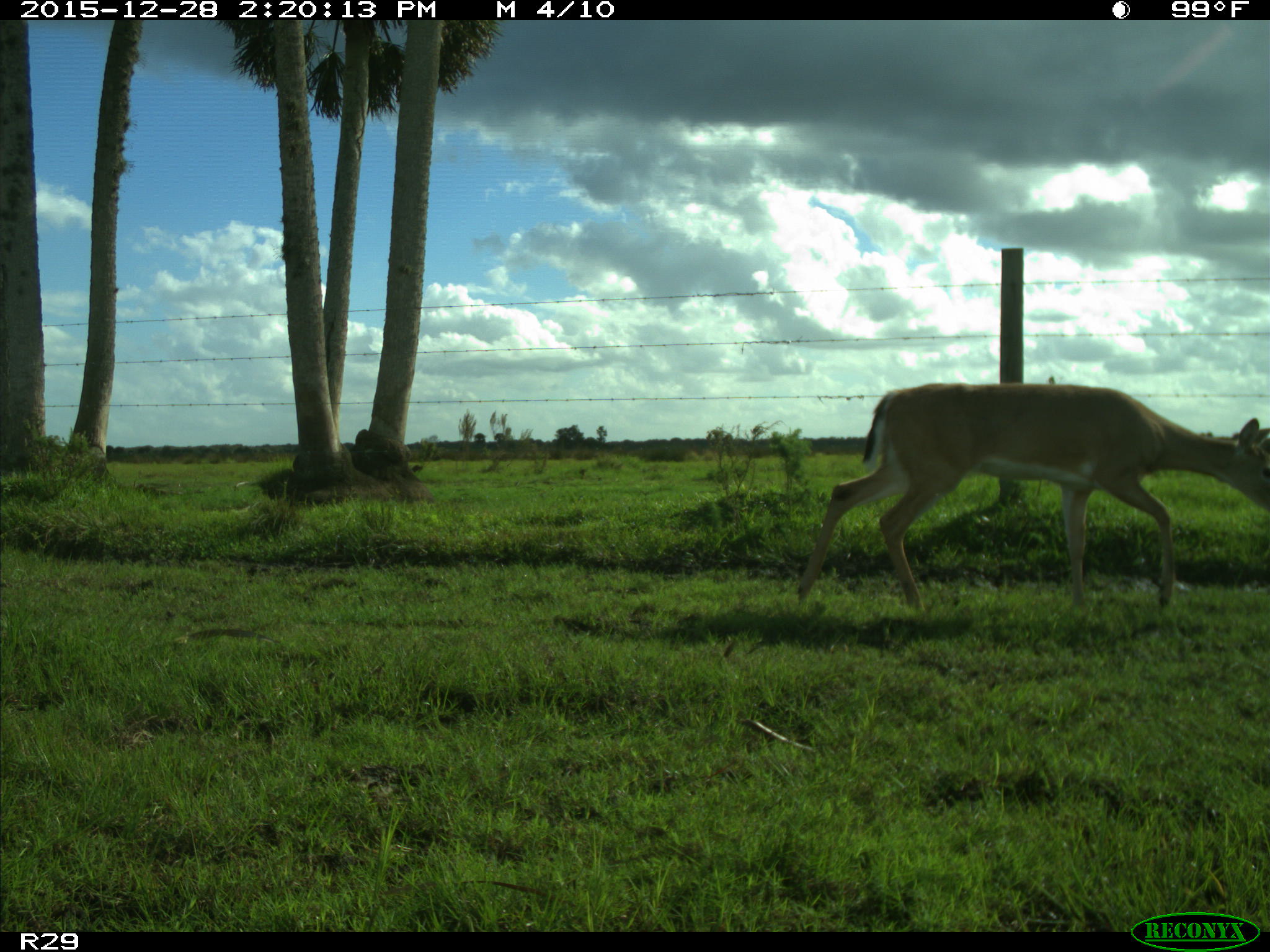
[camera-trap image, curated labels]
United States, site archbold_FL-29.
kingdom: Animalia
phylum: Chordata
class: Mammalia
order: Artiodactyla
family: Cervidae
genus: Odocoileus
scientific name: Odocoileus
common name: deer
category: unidentified deer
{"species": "unidentified deer (deer) (Odocoileus)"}